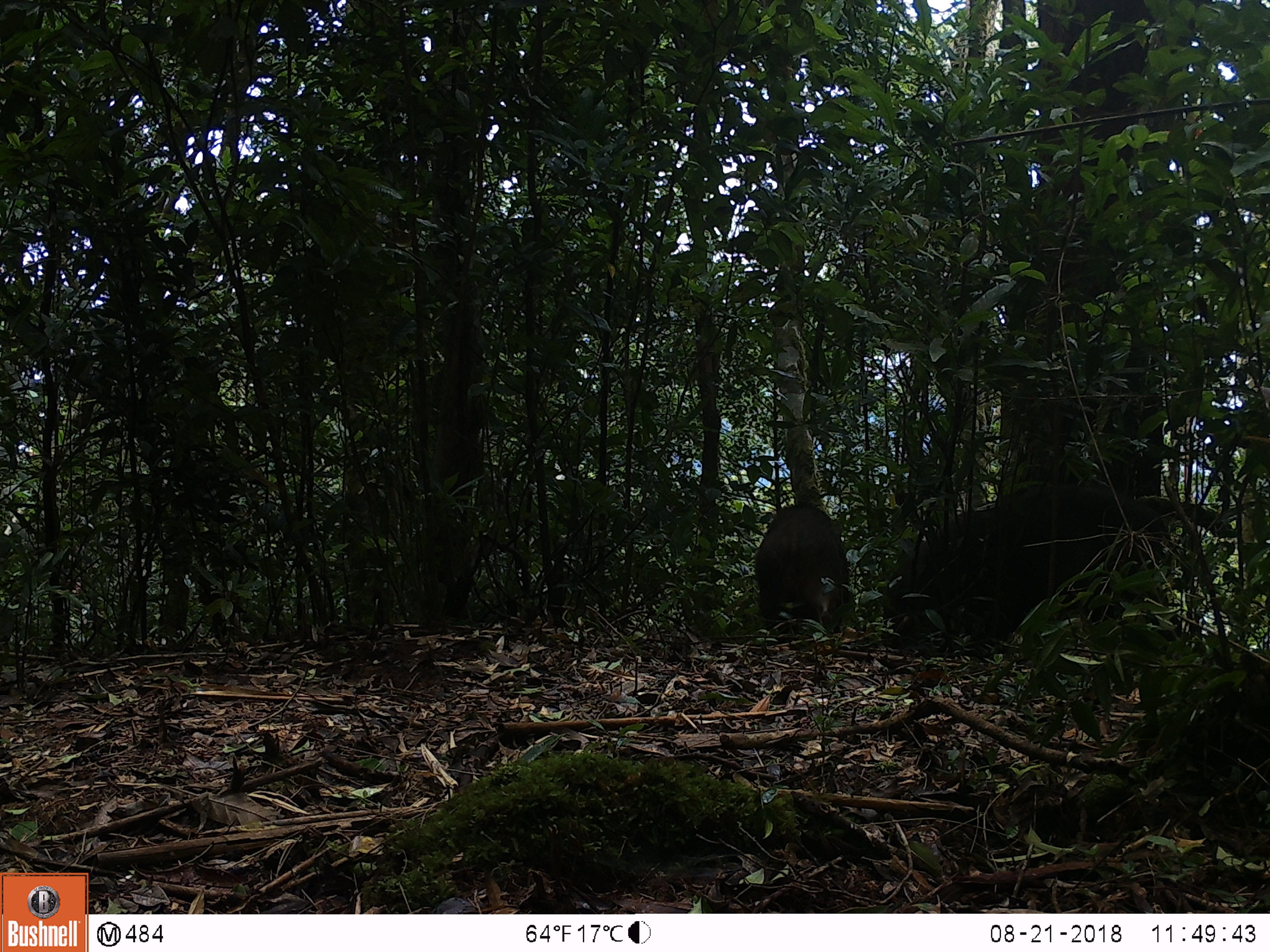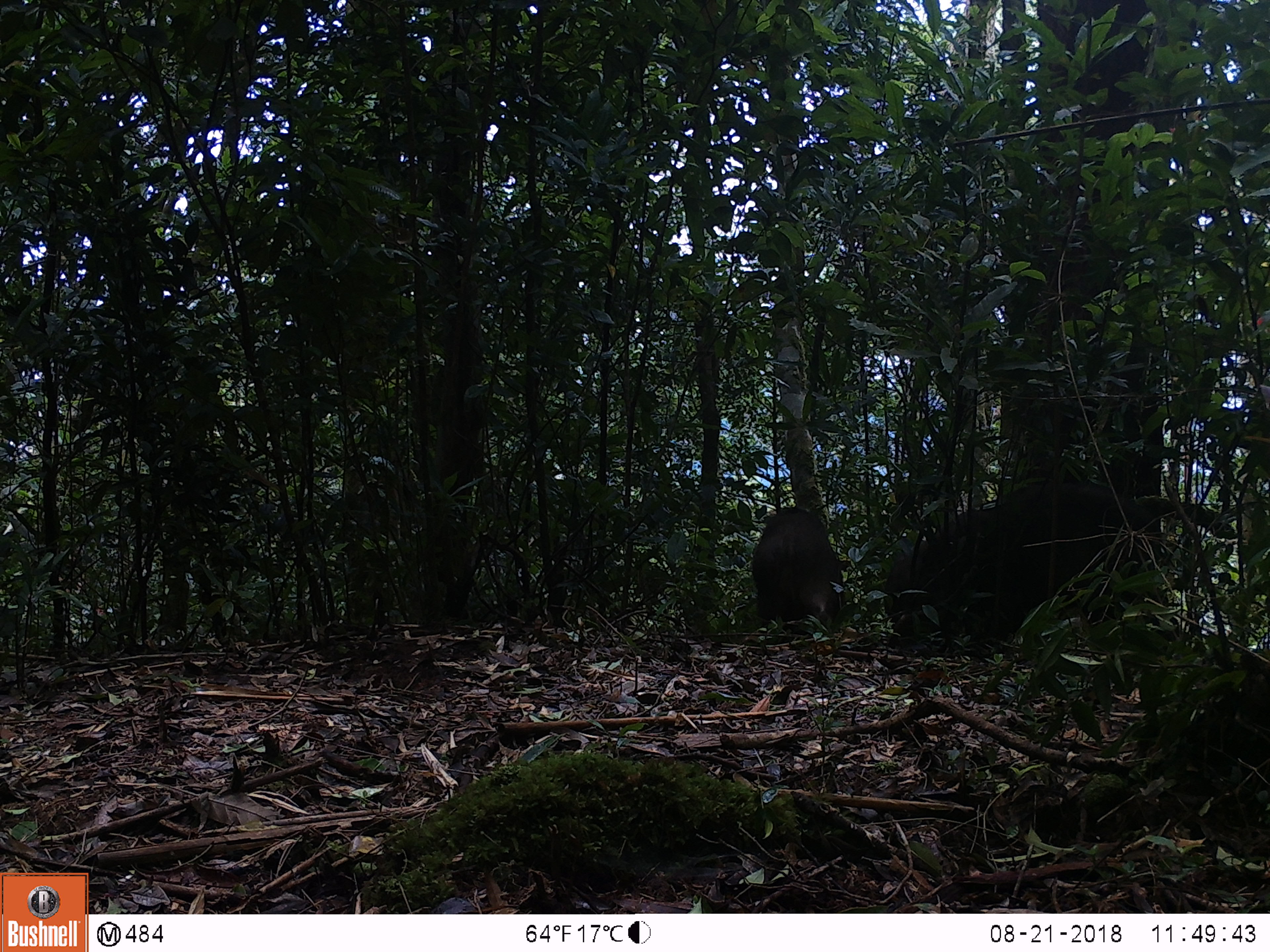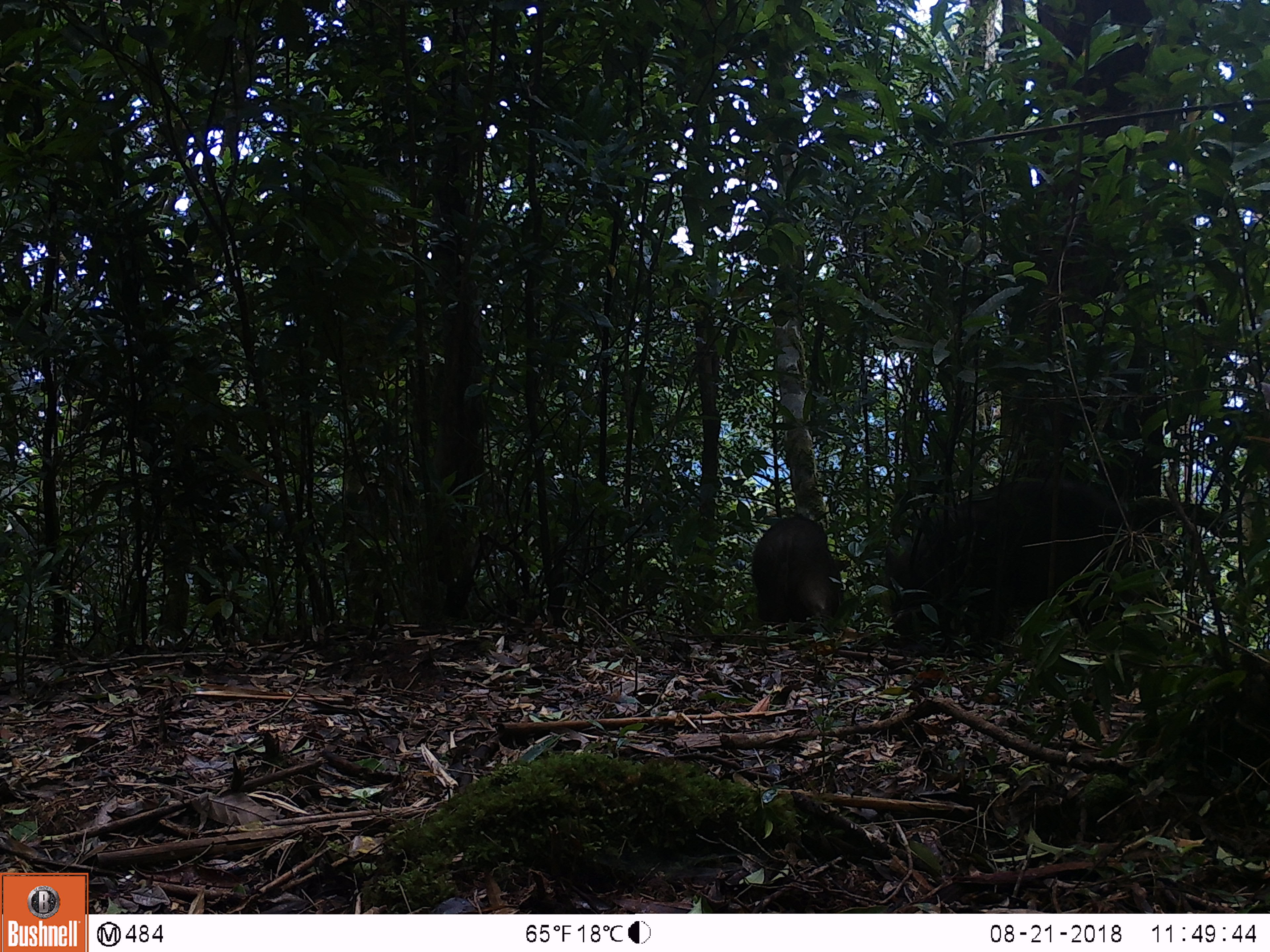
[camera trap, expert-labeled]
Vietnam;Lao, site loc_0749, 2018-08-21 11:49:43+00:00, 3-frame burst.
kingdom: Animalia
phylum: Chordata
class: Mammalia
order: Artiodactyla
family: Suidae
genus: Sus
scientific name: Sus scrofa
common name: eurasian wild pig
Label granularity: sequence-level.